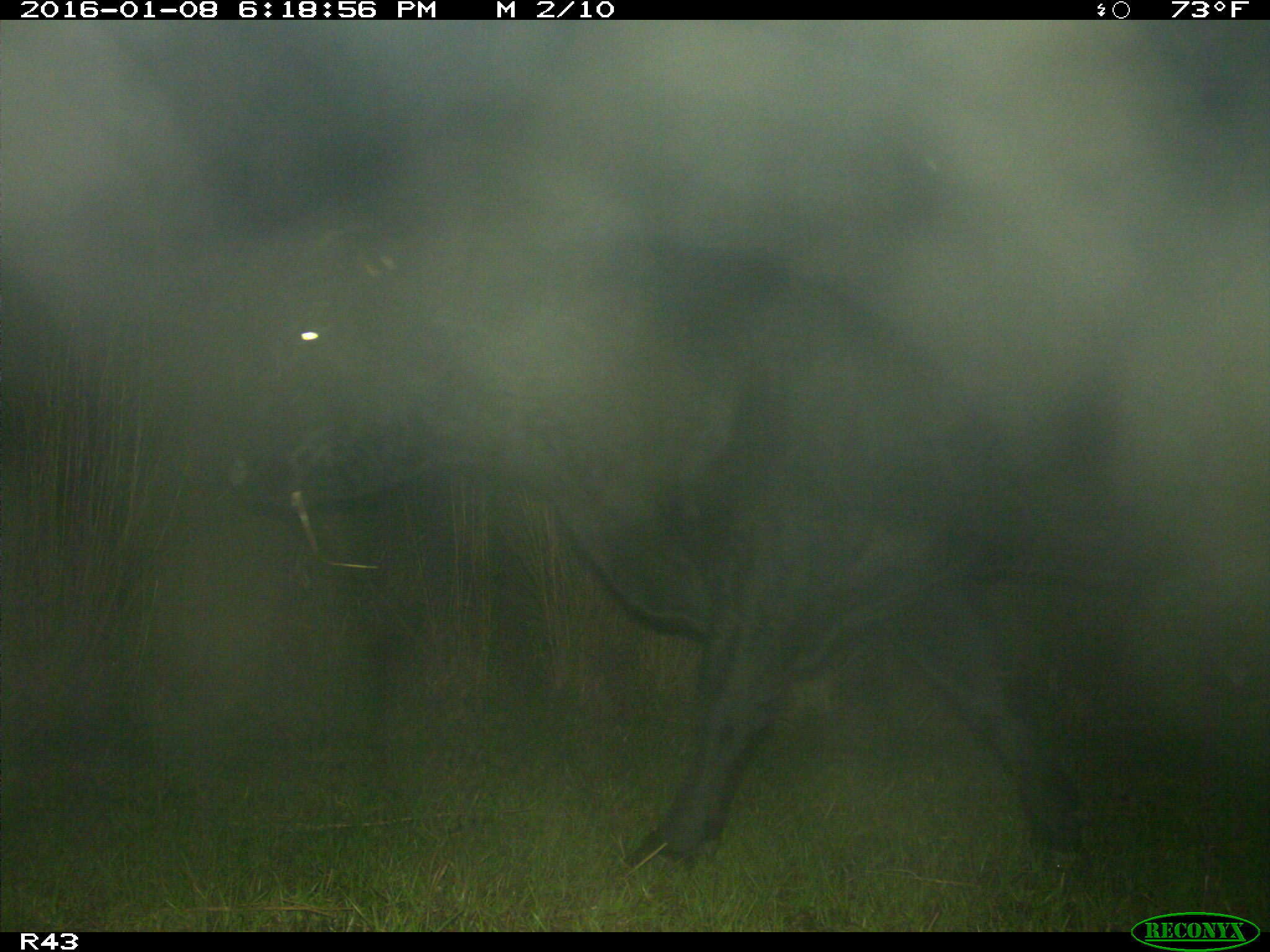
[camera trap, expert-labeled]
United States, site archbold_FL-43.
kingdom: Animalia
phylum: Chordata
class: Mammalia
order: Artiodactyla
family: Bovidae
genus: Bos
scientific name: Bos taurus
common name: domestic cow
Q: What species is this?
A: Bos taurus (domestic cow).